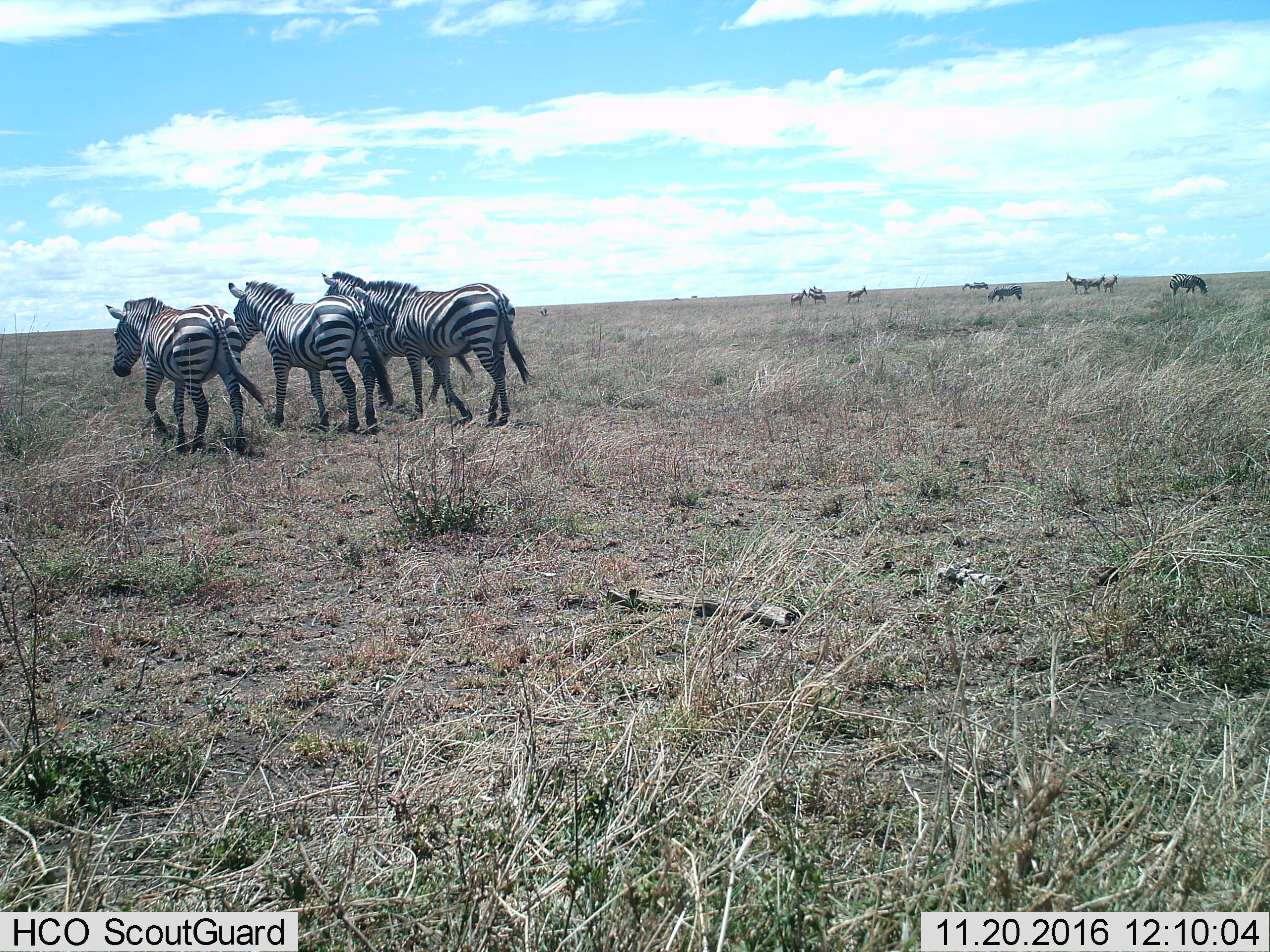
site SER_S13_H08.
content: unidentified animal